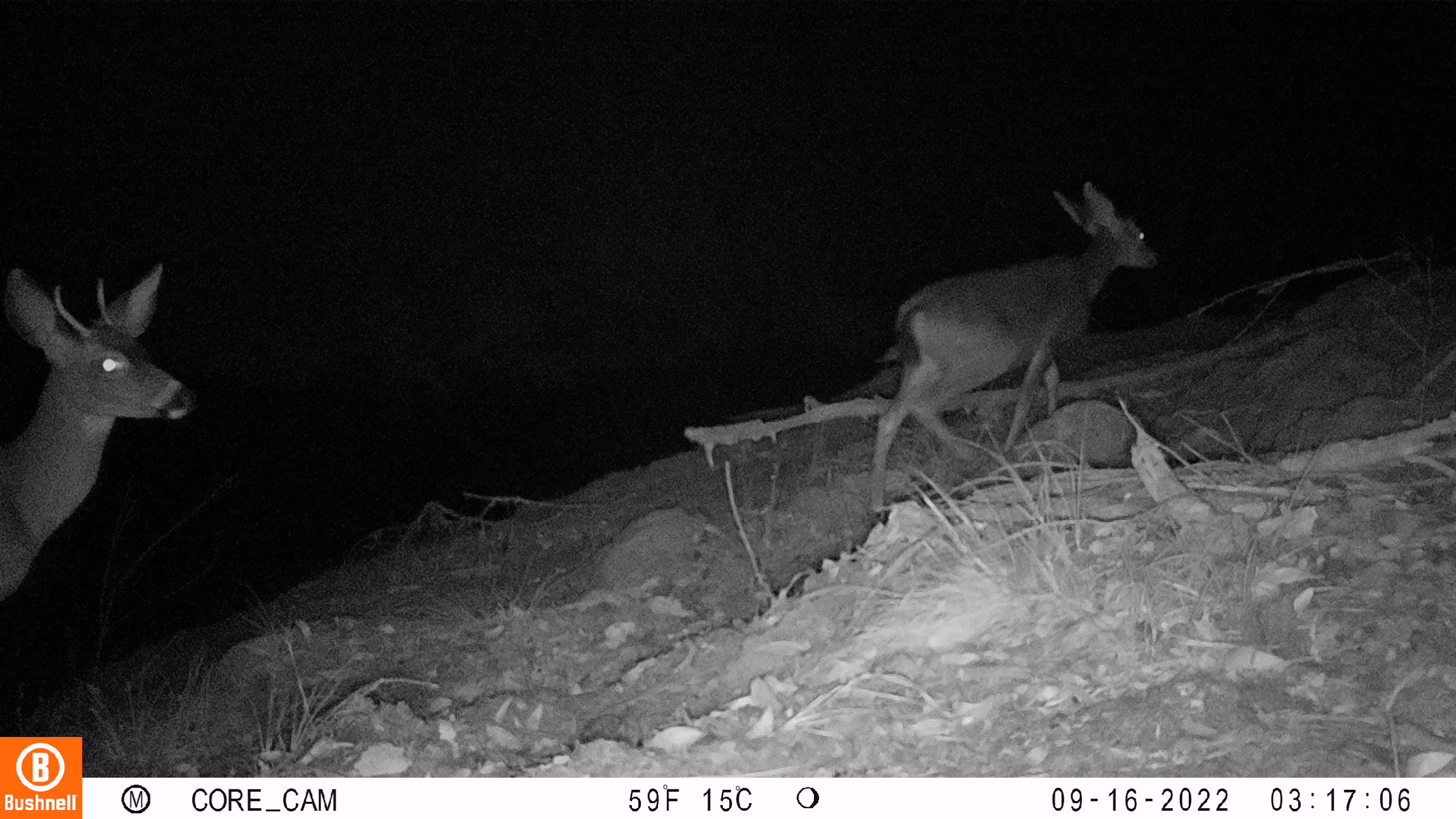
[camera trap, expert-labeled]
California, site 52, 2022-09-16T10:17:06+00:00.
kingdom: Animalia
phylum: Chordata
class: Mammalia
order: Artiodactyla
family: Cervidae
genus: Odocoileus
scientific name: Odocoileus hemionus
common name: mule deer